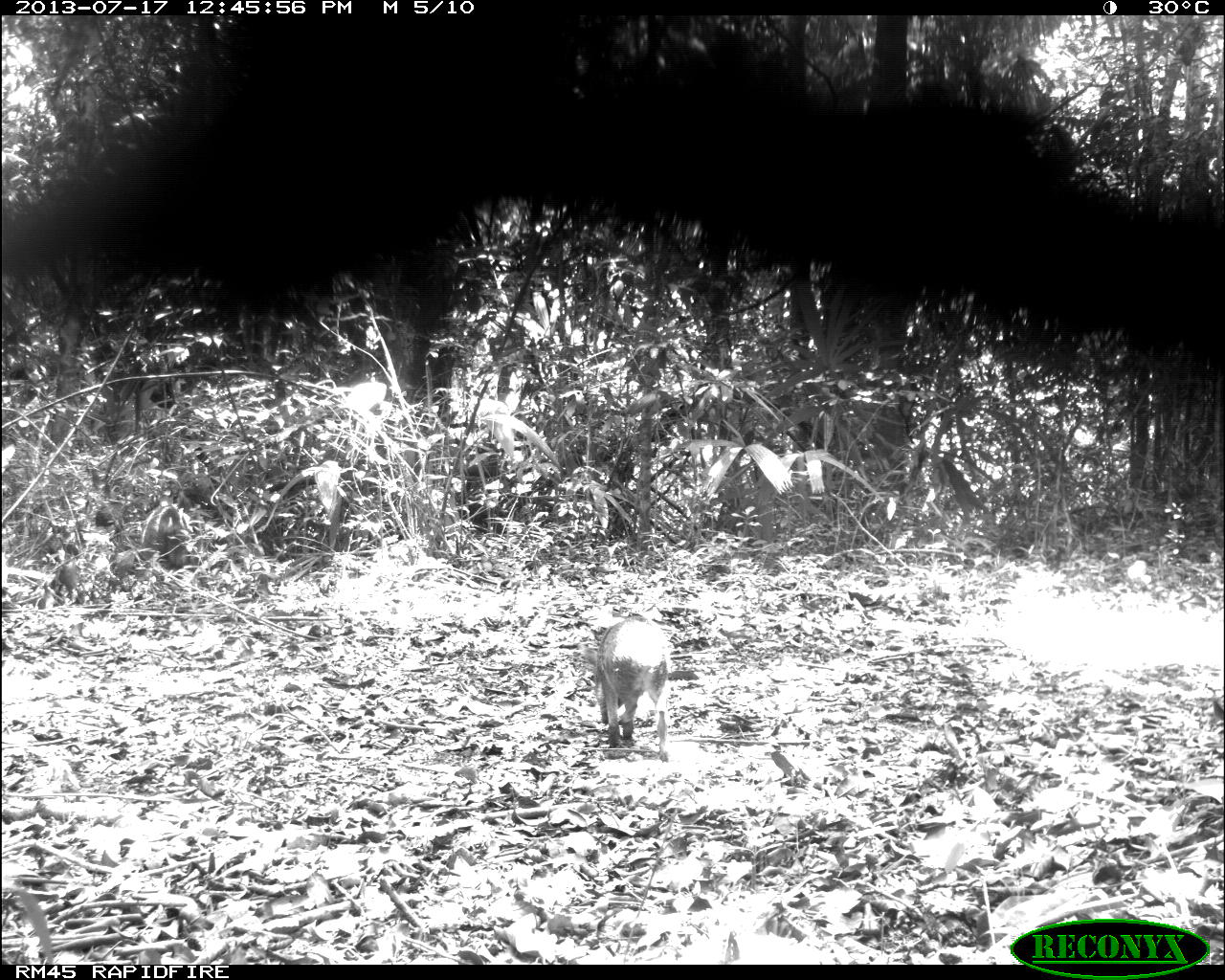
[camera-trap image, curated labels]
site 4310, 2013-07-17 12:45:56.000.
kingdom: Animalia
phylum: Chordata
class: Mammalia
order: Artiodactyla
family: Tayassuidae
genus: Pecari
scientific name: Pecari tajacu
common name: collared peccary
Pecari tajacu (collared peccary), count 6.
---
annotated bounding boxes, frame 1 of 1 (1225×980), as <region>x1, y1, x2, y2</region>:
pecari tajacu: <region>575, 608, 681, 755</region>